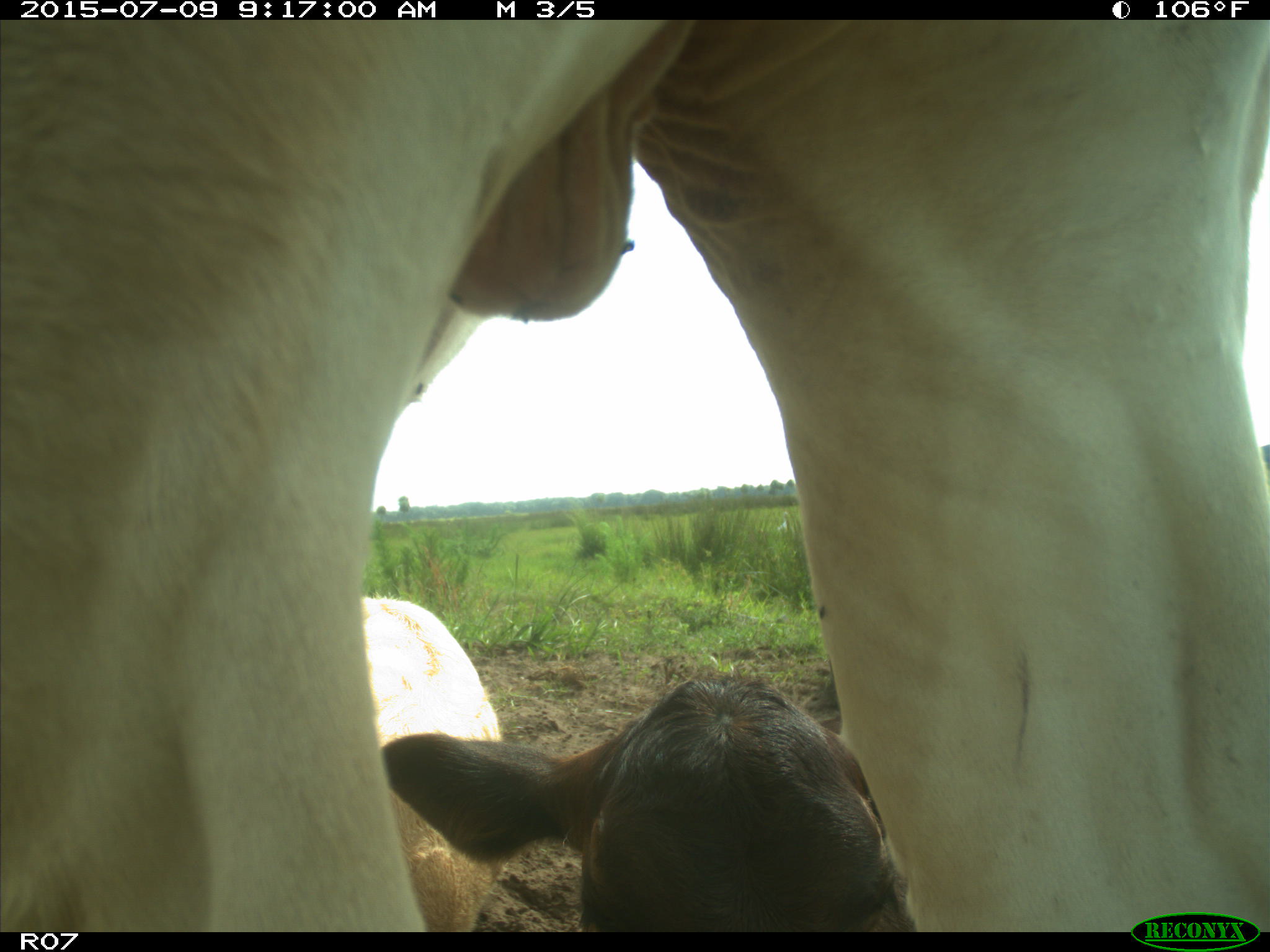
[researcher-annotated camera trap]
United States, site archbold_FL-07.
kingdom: Animalia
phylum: Chordata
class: Mammalia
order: Artiodactyla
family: Bovidae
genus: Bos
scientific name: Bos taurus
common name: domestic cow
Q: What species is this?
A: Bos taurus (domestic cow).